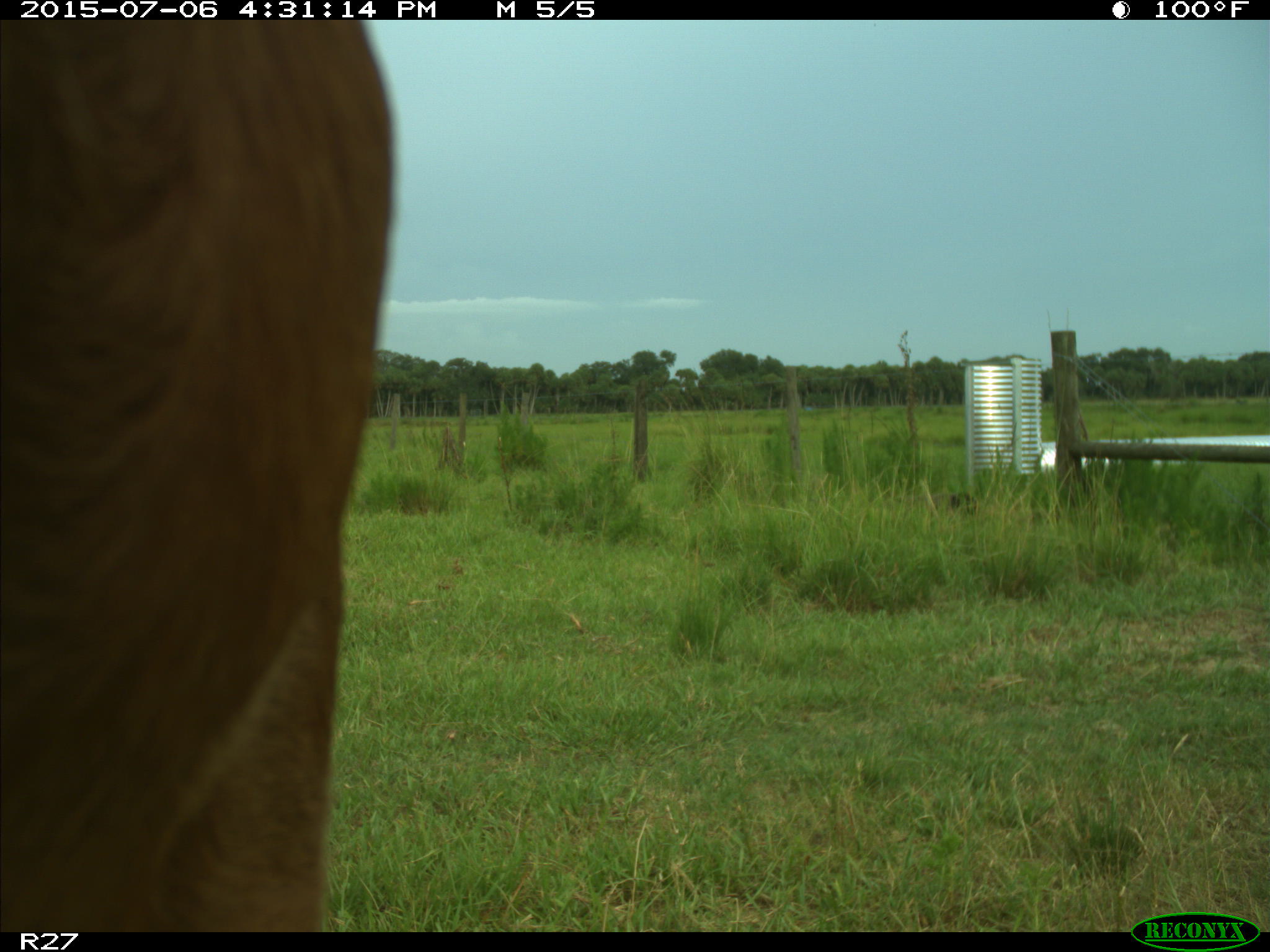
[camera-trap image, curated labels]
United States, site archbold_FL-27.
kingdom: Animalia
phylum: Chordata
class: Mammalia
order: Artiodactyla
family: Bovidae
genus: Bos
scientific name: Bos taurus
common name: domestic cow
Bos taurus (domestic cow).